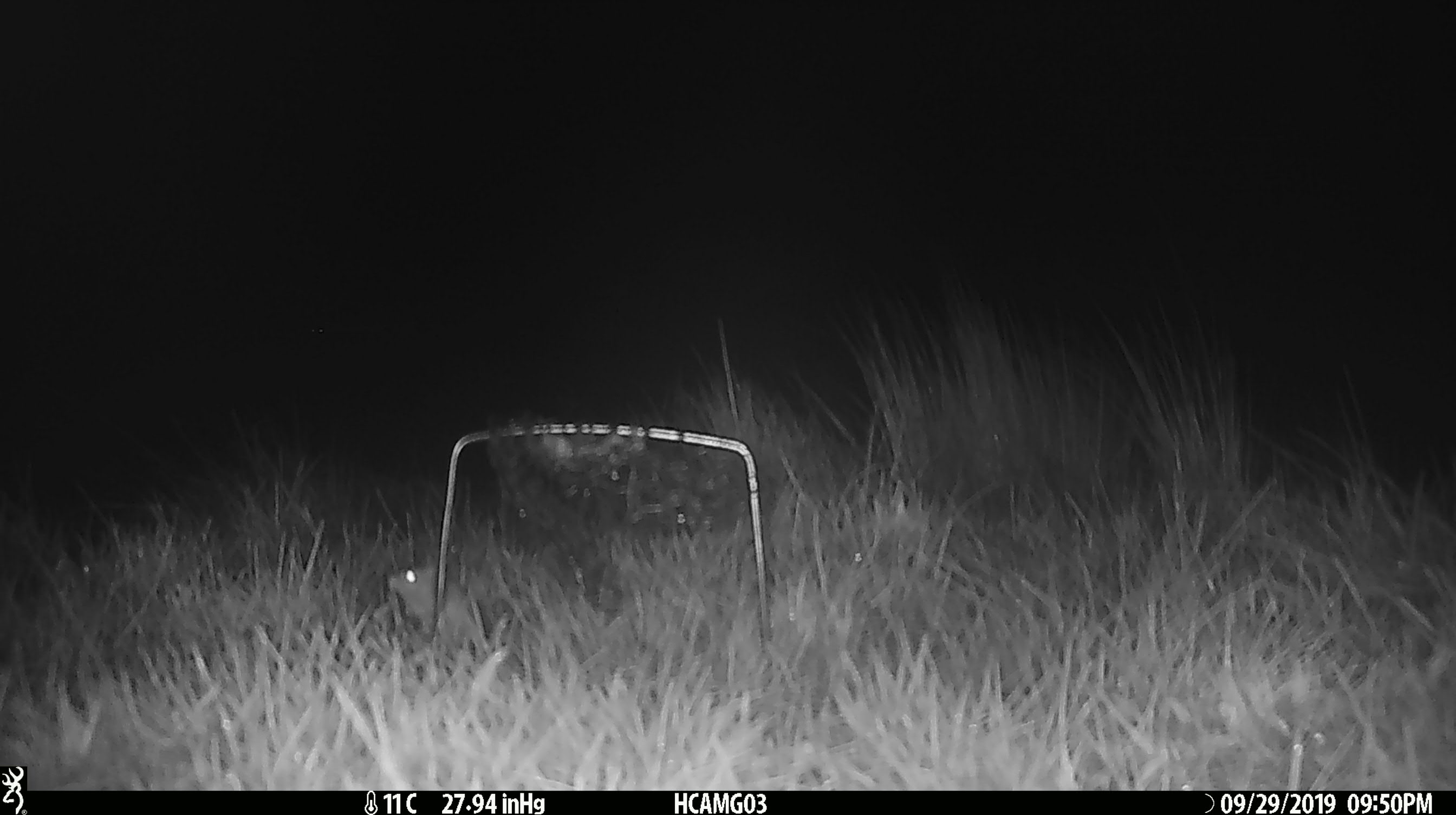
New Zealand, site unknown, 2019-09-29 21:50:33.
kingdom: Animalia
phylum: Chordata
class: Mammalia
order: Rodentia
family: Muridae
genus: Mus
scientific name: Mus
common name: mouse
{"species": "mouse (Mus)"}